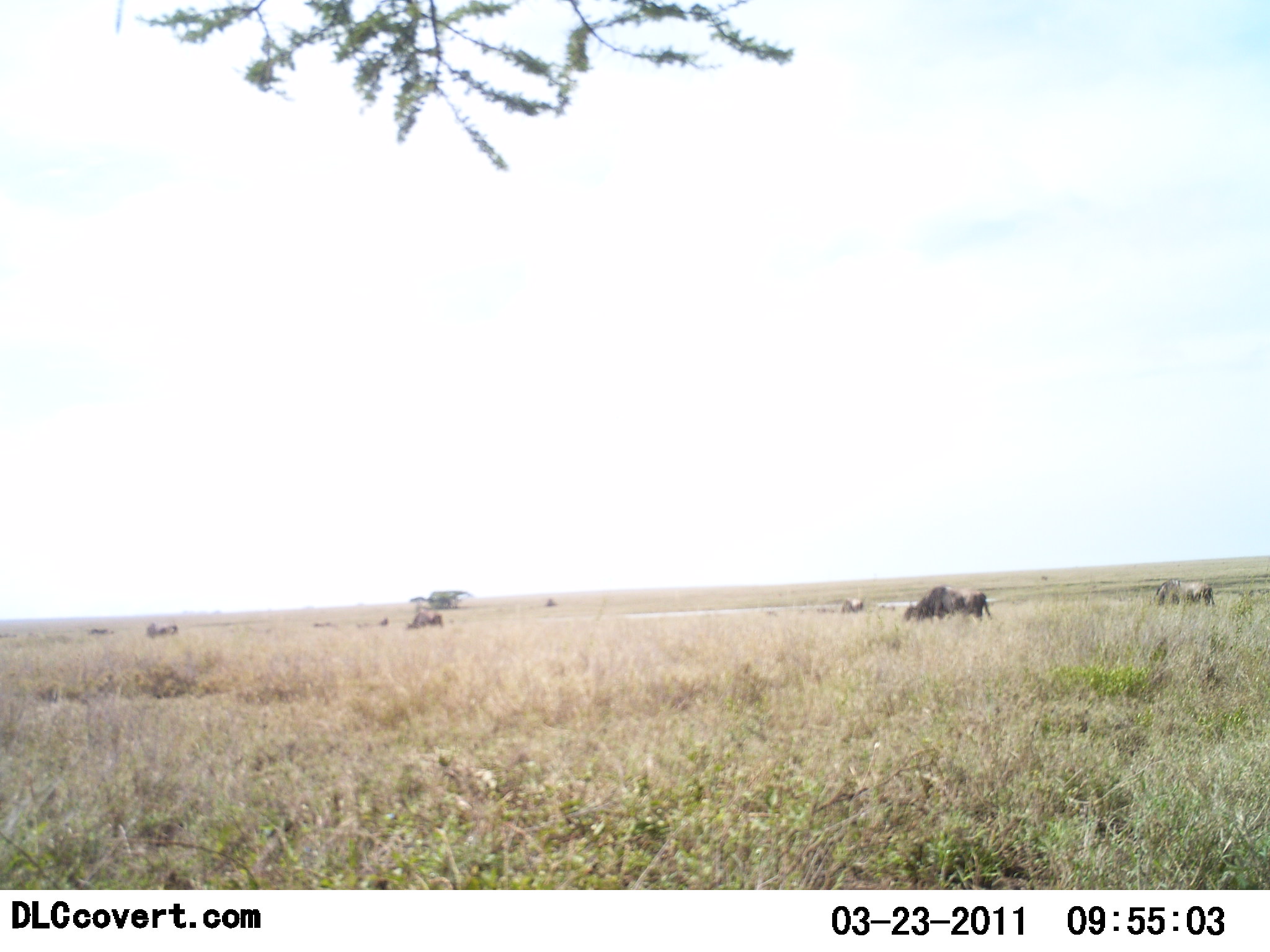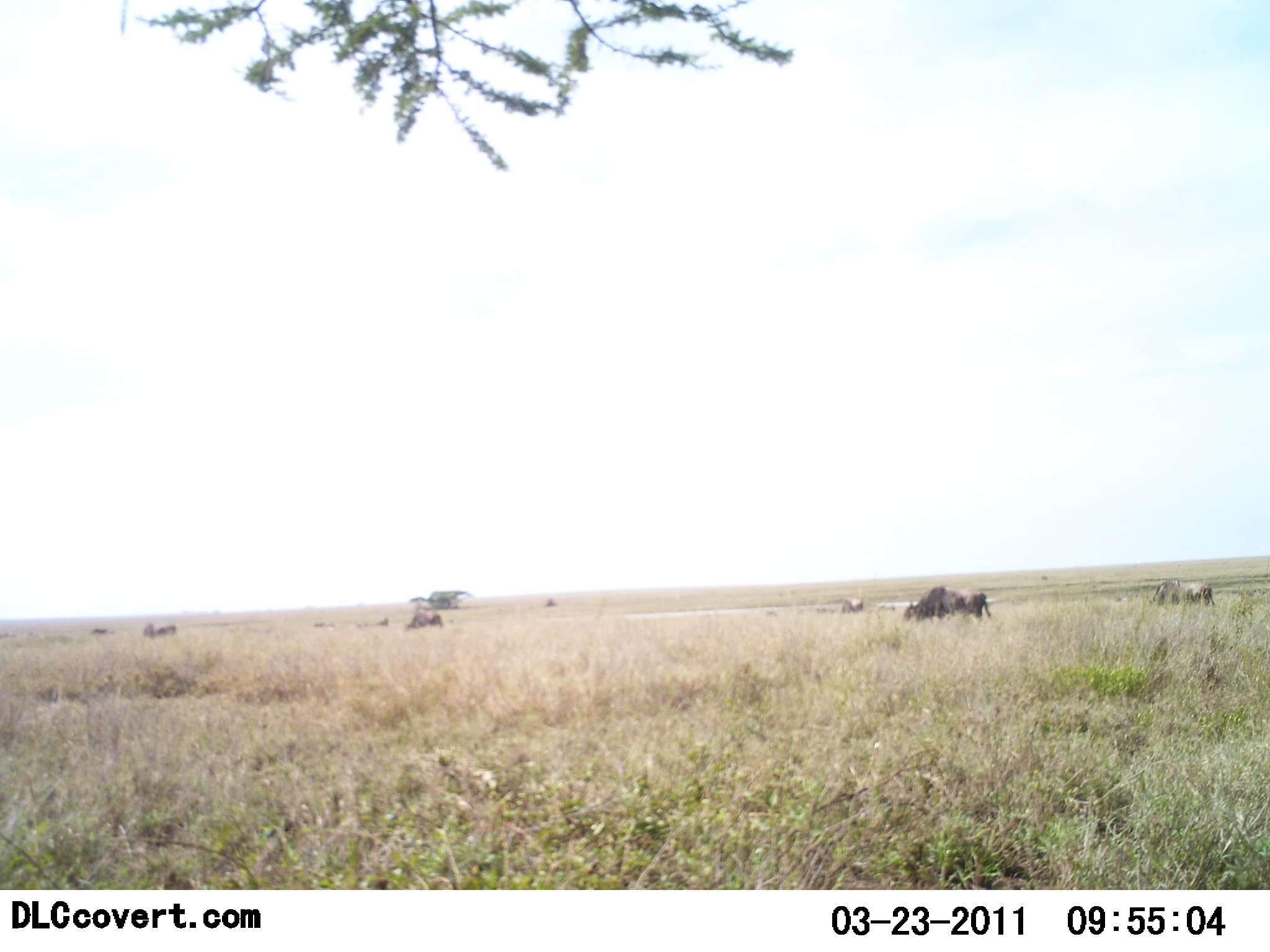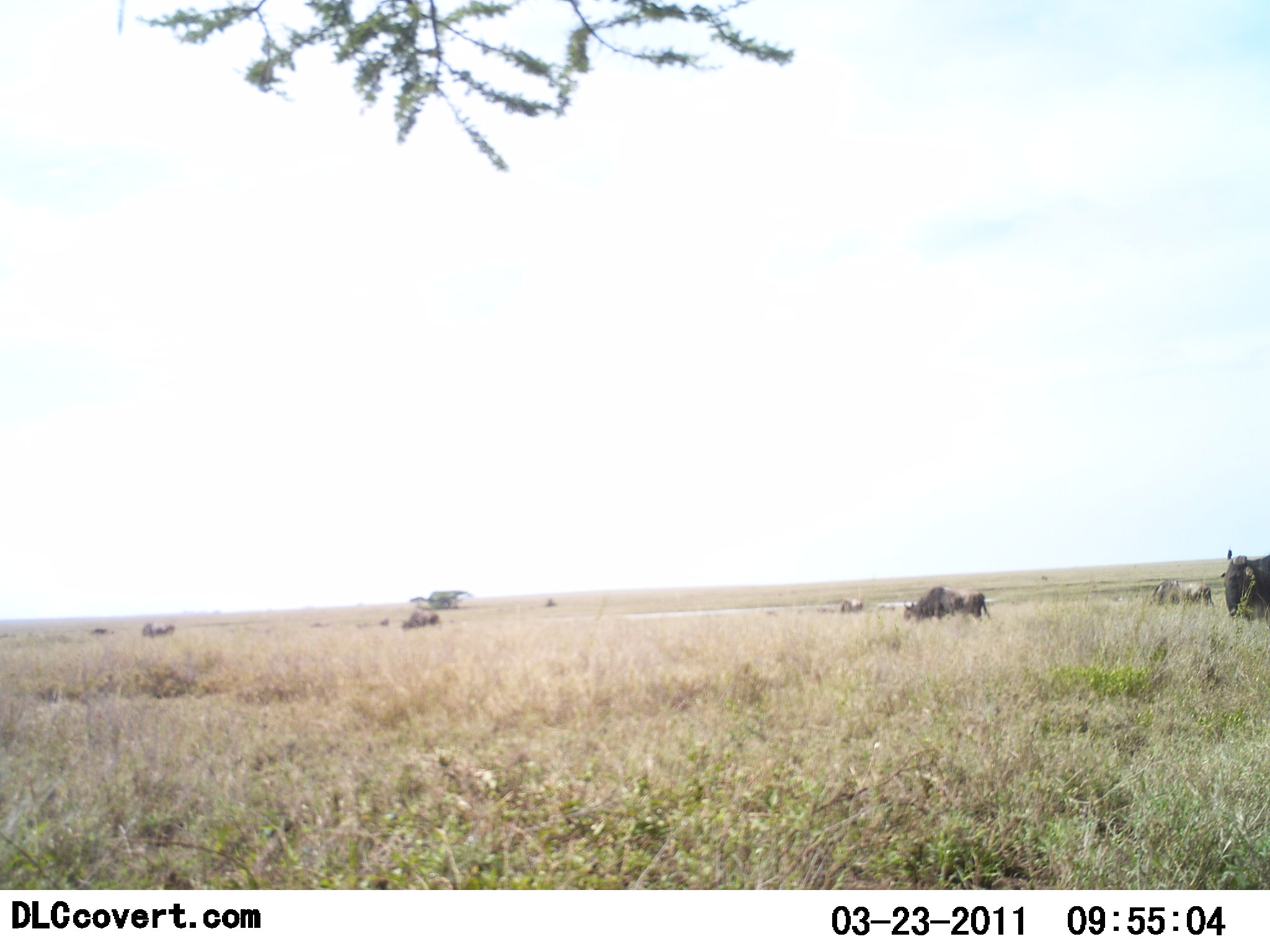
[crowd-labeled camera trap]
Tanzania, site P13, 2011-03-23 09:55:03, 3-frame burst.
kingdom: Animalia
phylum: Chordata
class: Mammalia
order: Artiodactyla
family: Bovidae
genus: Connochaetes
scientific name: Connochaetes taurinus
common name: blue wildebeest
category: wildebeest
Wildebeest (blue wildebeest) (Connochaetes taurinus), count 8. Behavior (volunteer vote fractions): standing 50%, resting 0%, moving 67%, interacting 0%. Young present (vote fraction): 0%. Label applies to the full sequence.